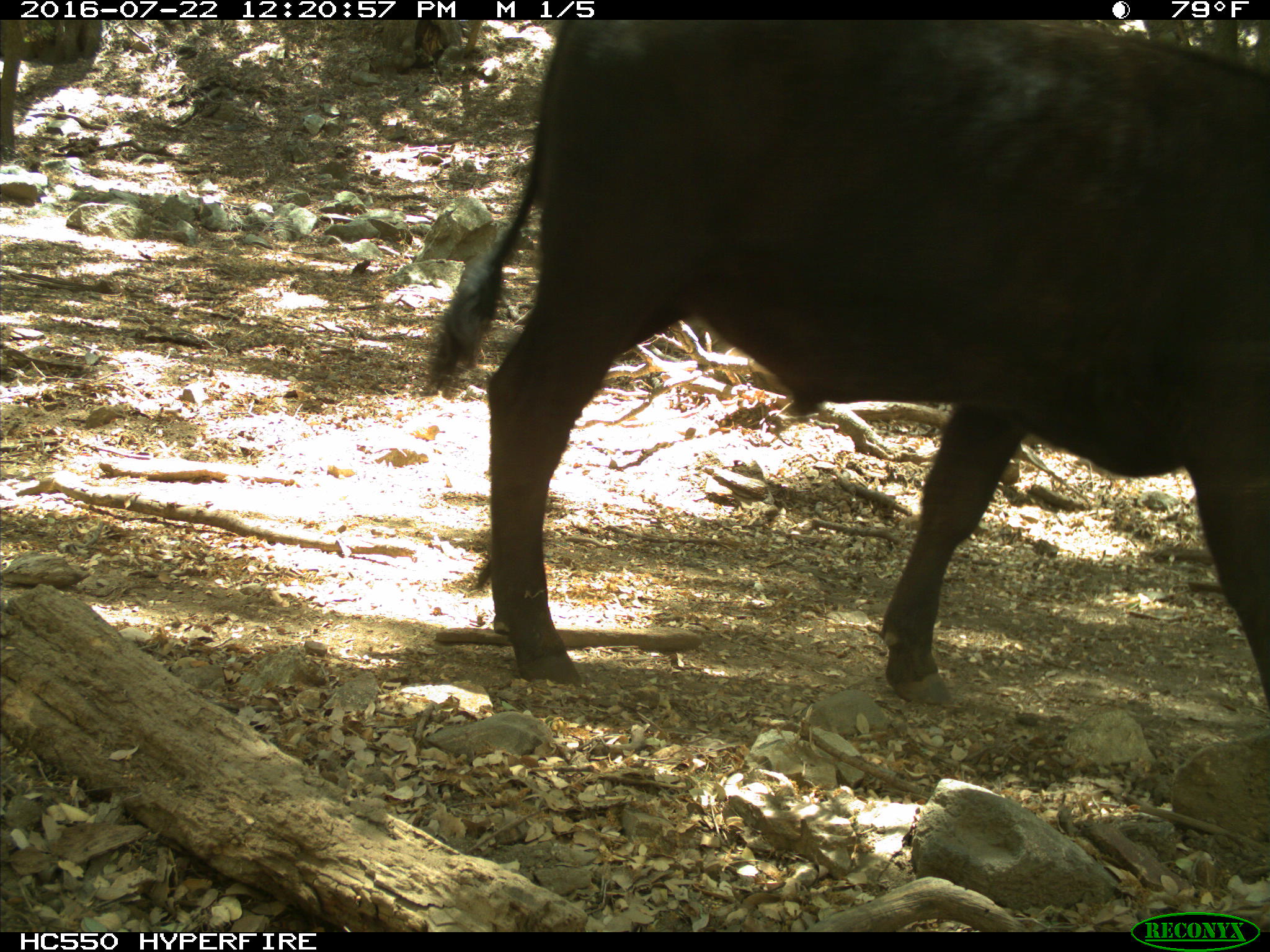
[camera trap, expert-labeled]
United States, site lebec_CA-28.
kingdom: Animalia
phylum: Chordata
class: Mammalia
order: Artiodactyla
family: Bovidae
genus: Bos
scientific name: Bos taurus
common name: domestic cow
Bos taurus (domestic cow).